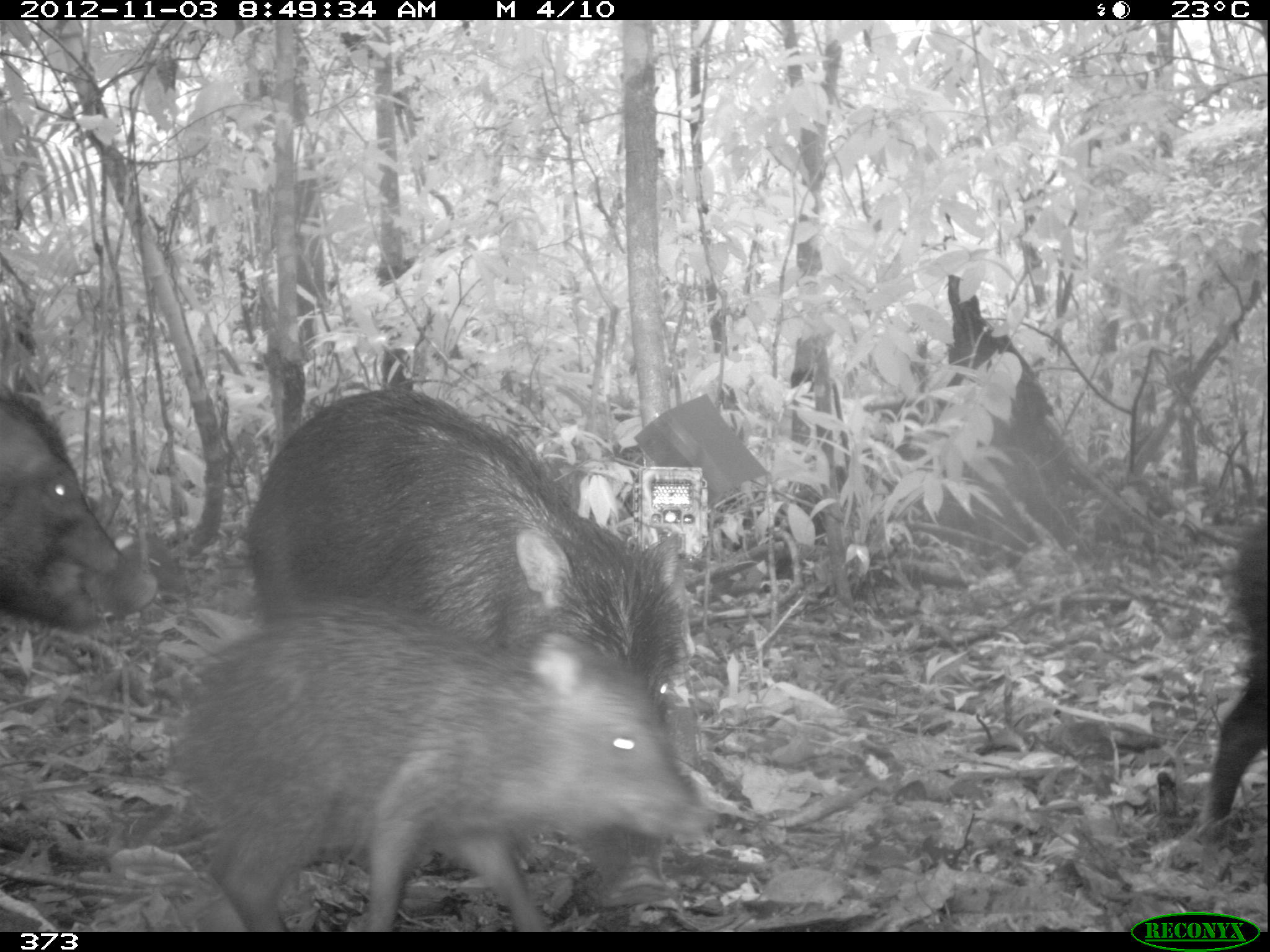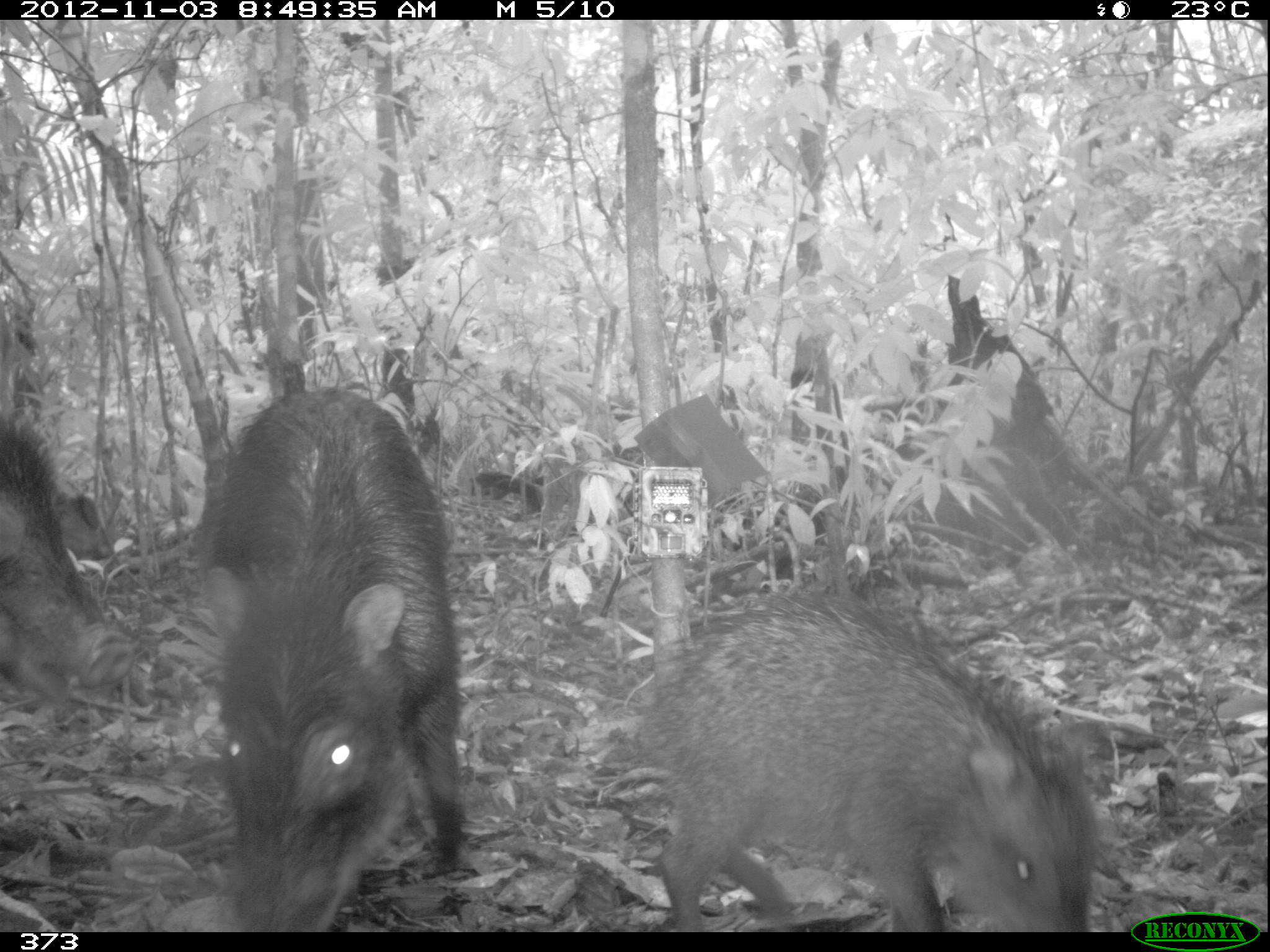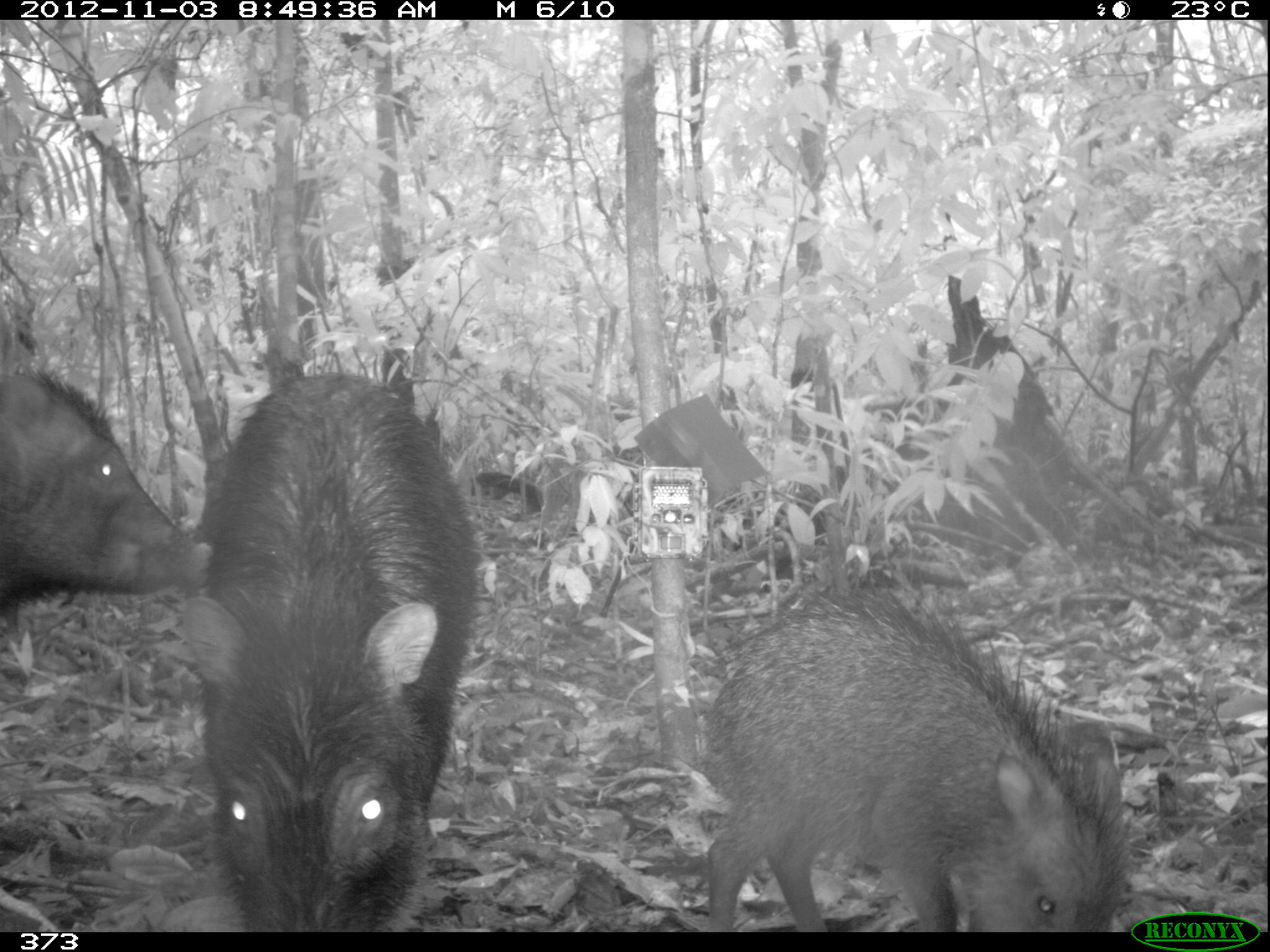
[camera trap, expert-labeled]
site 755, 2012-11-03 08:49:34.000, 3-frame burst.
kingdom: Animalia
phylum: Chordata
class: Mammalia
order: Artiodactyla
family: Tayassuidae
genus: Tayassu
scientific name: Tayassu pecari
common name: white-lipped peccary